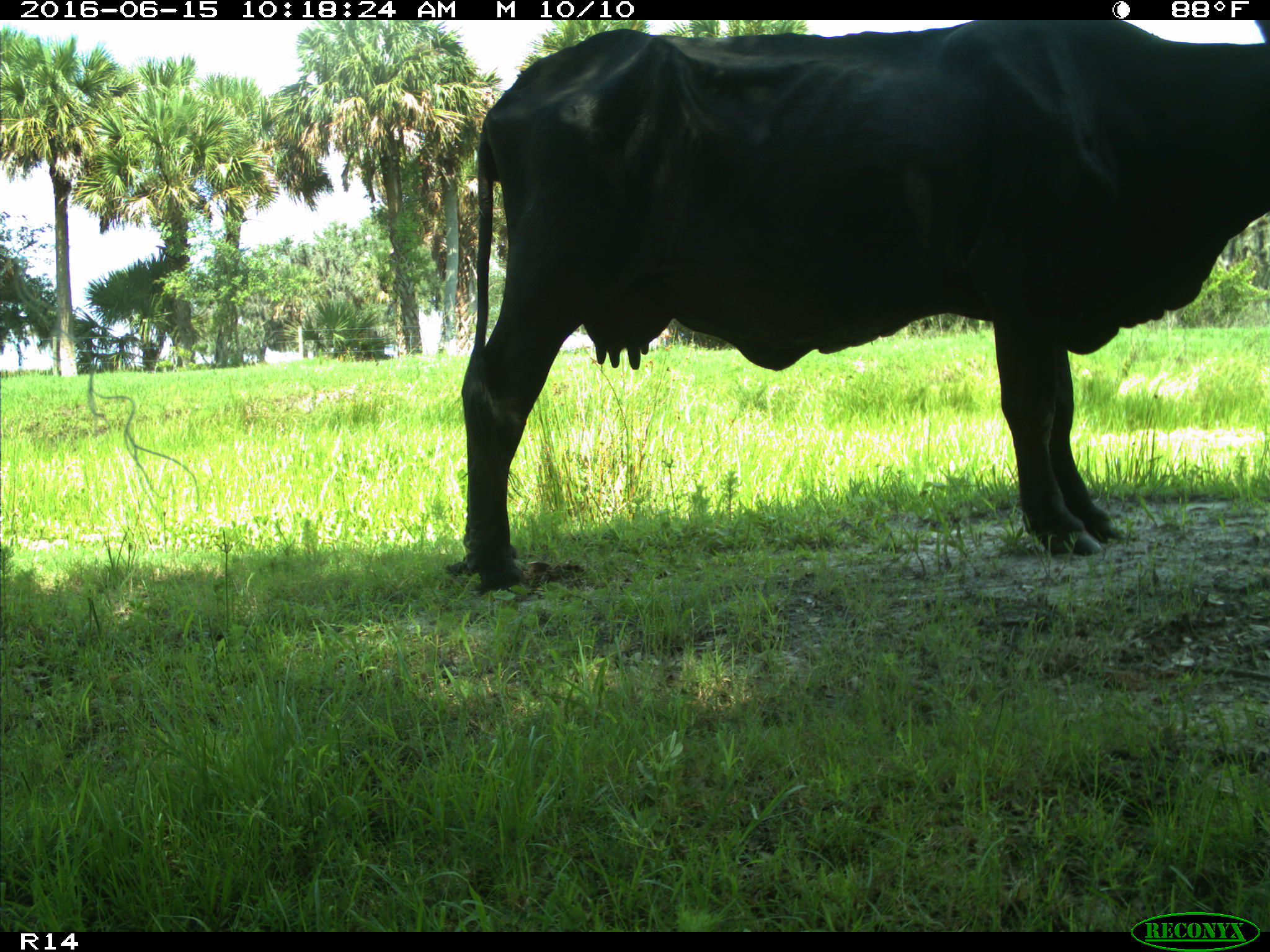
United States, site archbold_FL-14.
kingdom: Animalia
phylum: Chordata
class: Mammalia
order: Artiodactyla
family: Bovidae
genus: Bos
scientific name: Bos taurus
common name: domestic cow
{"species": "Bos taurus (domestic cow)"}